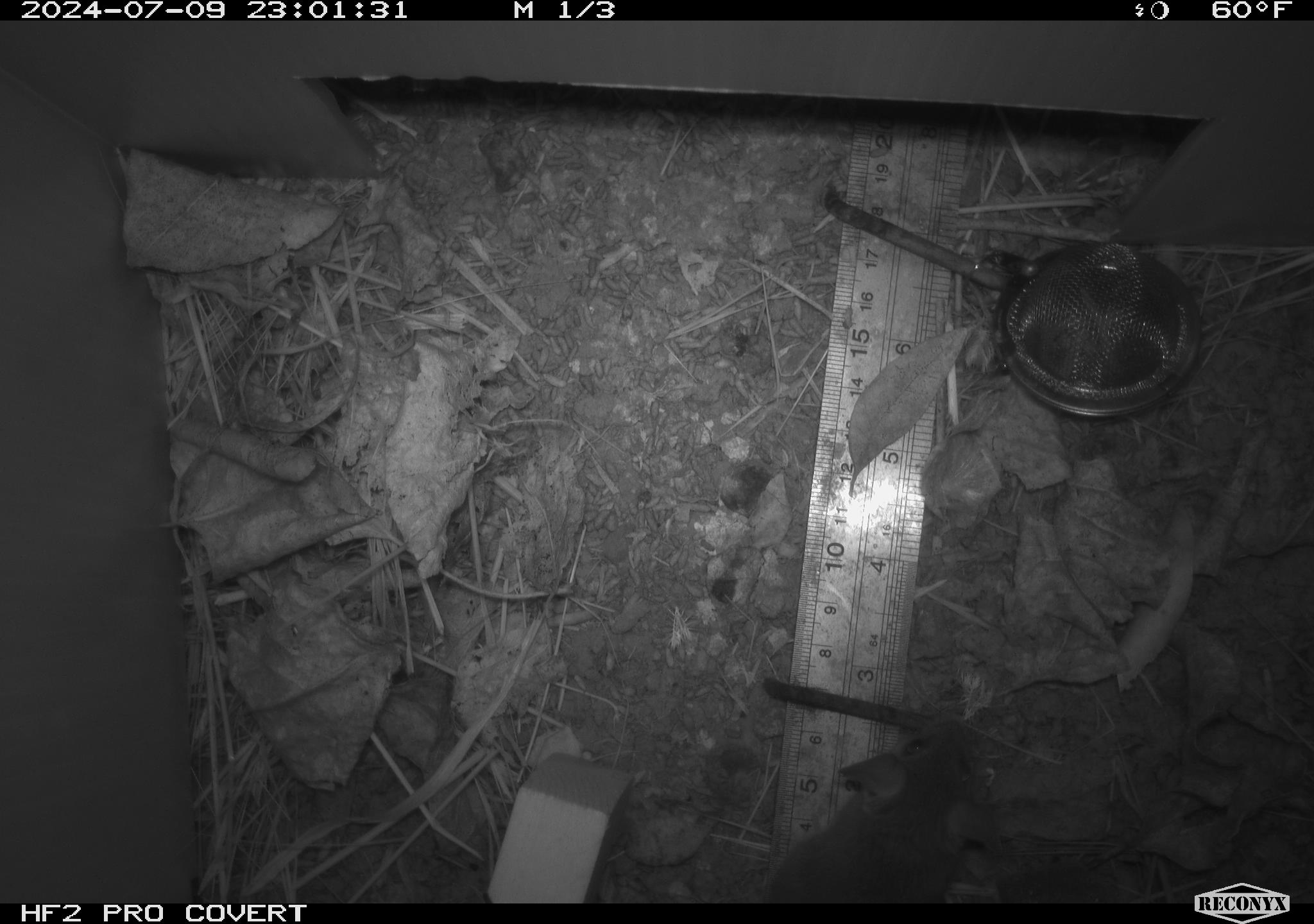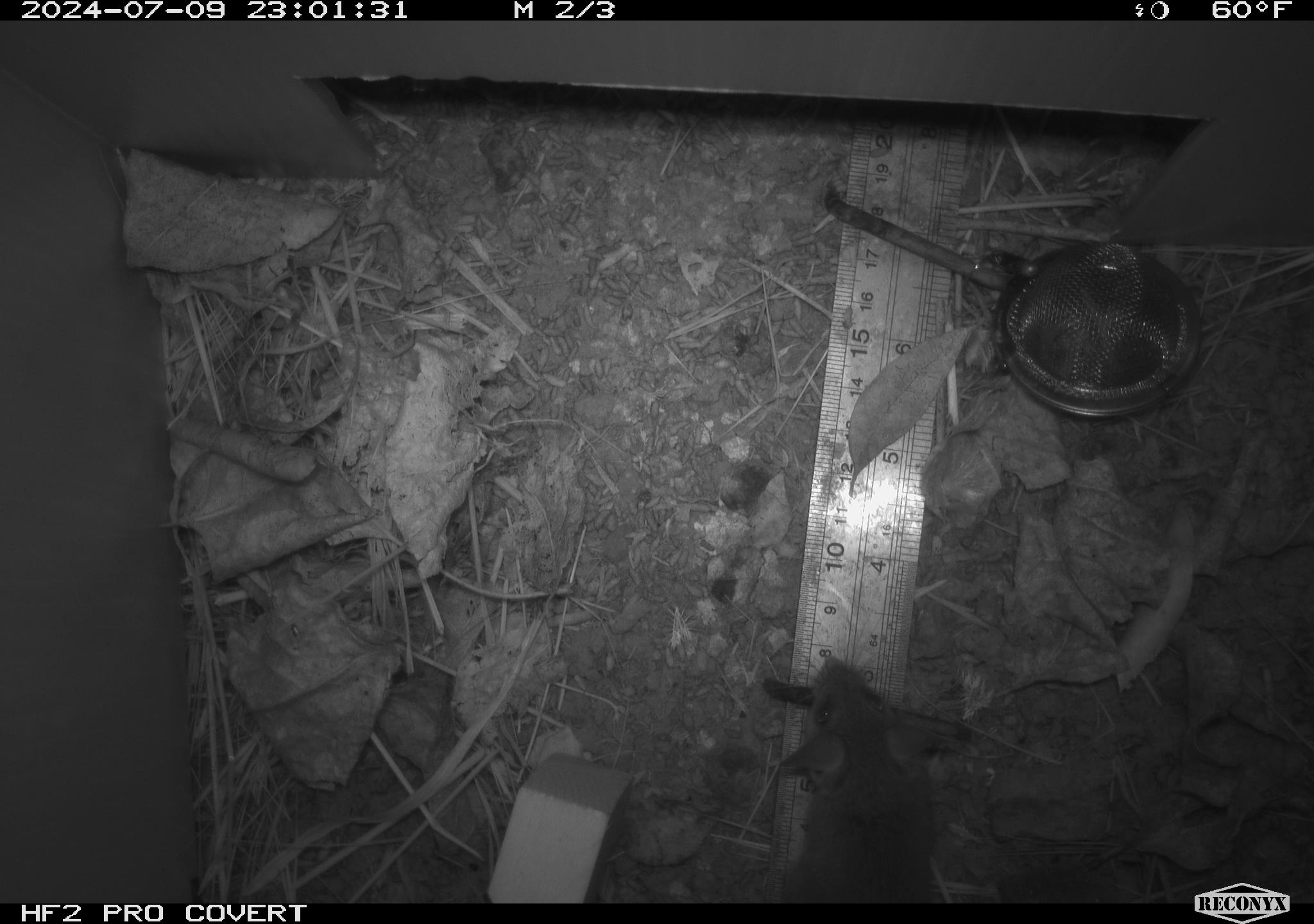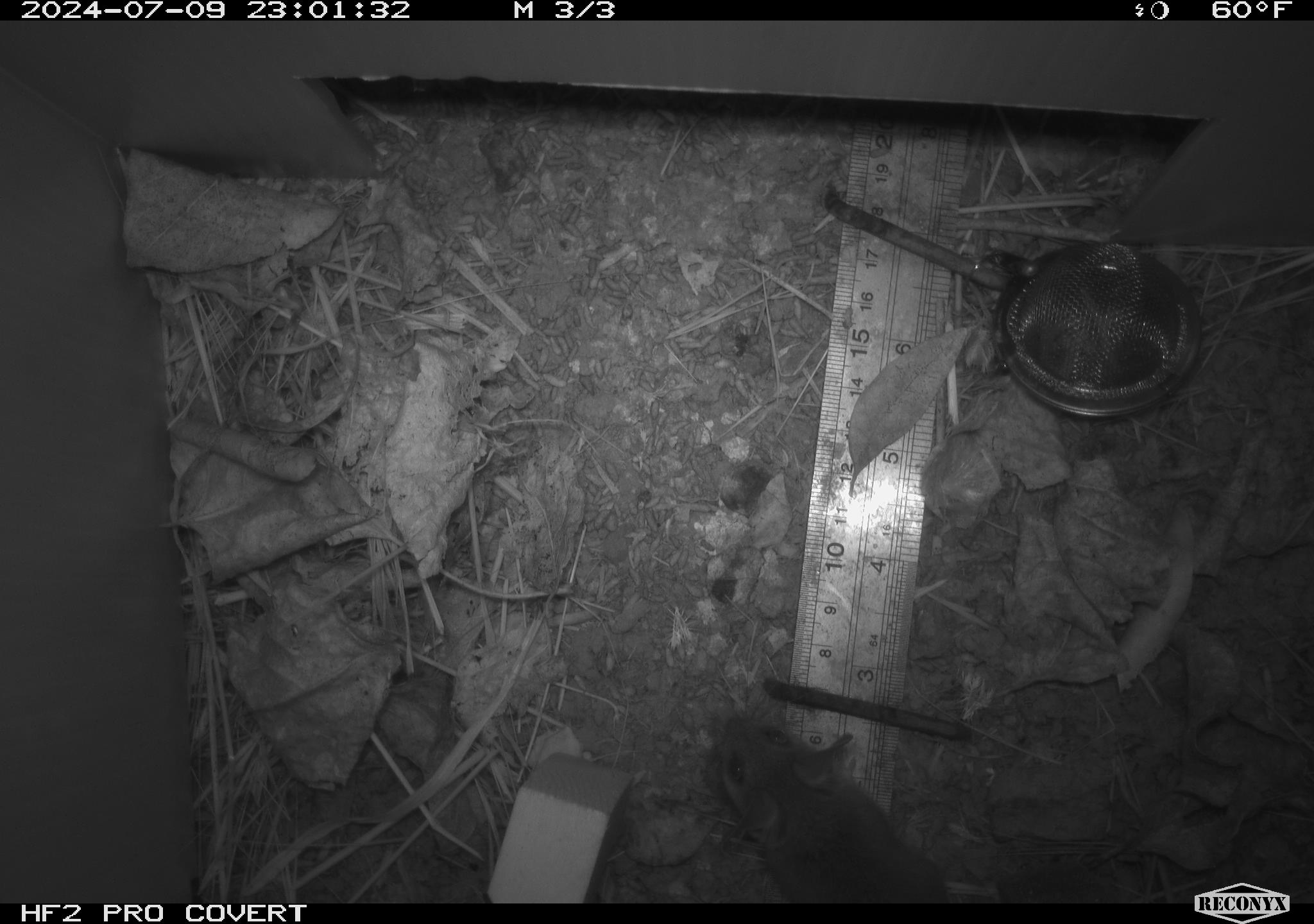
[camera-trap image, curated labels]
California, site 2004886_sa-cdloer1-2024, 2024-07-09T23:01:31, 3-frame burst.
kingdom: Animalia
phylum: Chordata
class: Mammalia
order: Rodentia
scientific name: Rodentia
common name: mouse species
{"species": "mouse species (Rodentia)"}